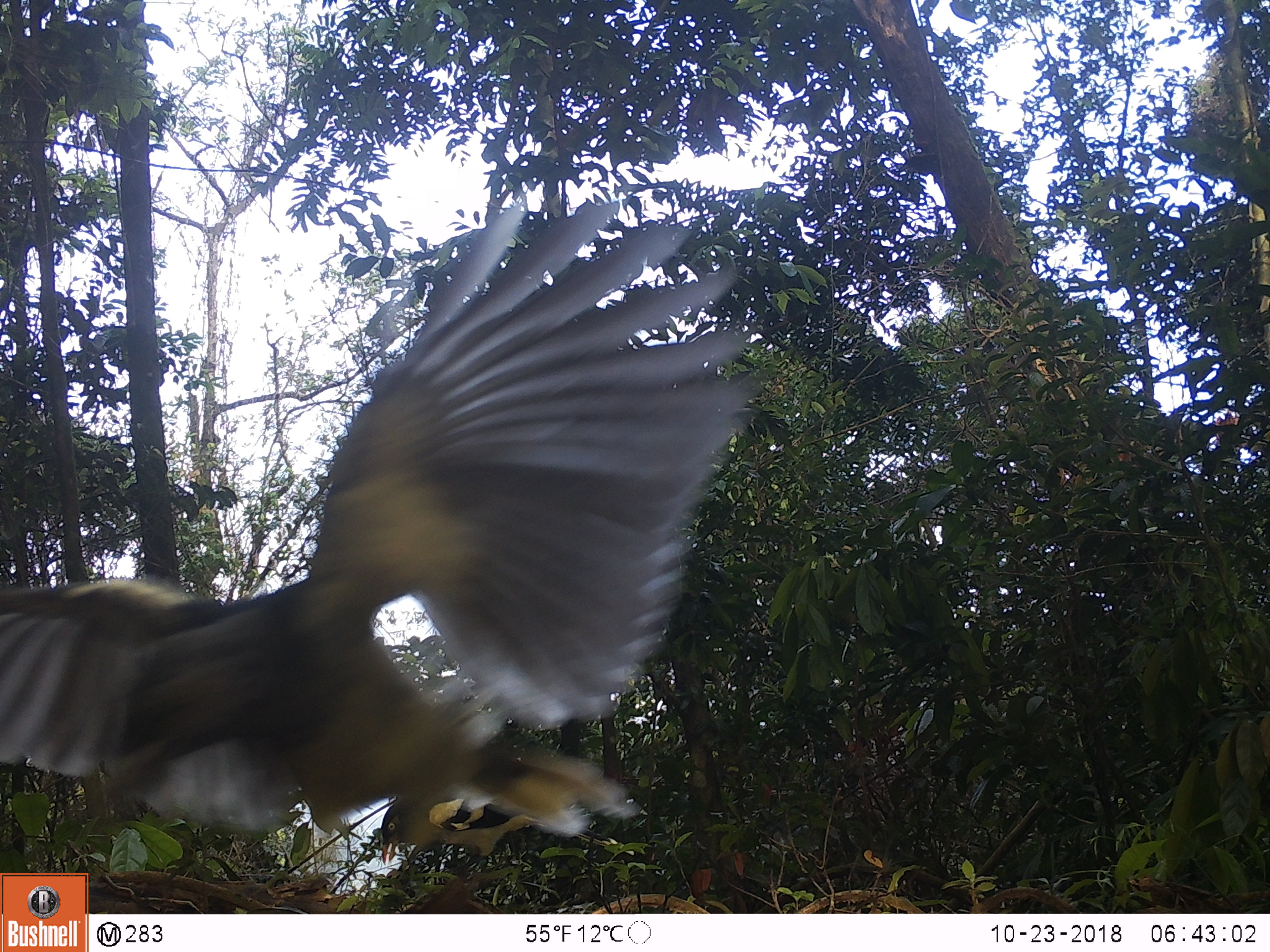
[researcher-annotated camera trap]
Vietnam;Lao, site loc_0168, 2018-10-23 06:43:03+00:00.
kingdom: Animalia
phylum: Chordata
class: Aves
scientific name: Aves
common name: bird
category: unidentified bird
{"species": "unidentified bird (bird) (Aves)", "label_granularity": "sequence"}